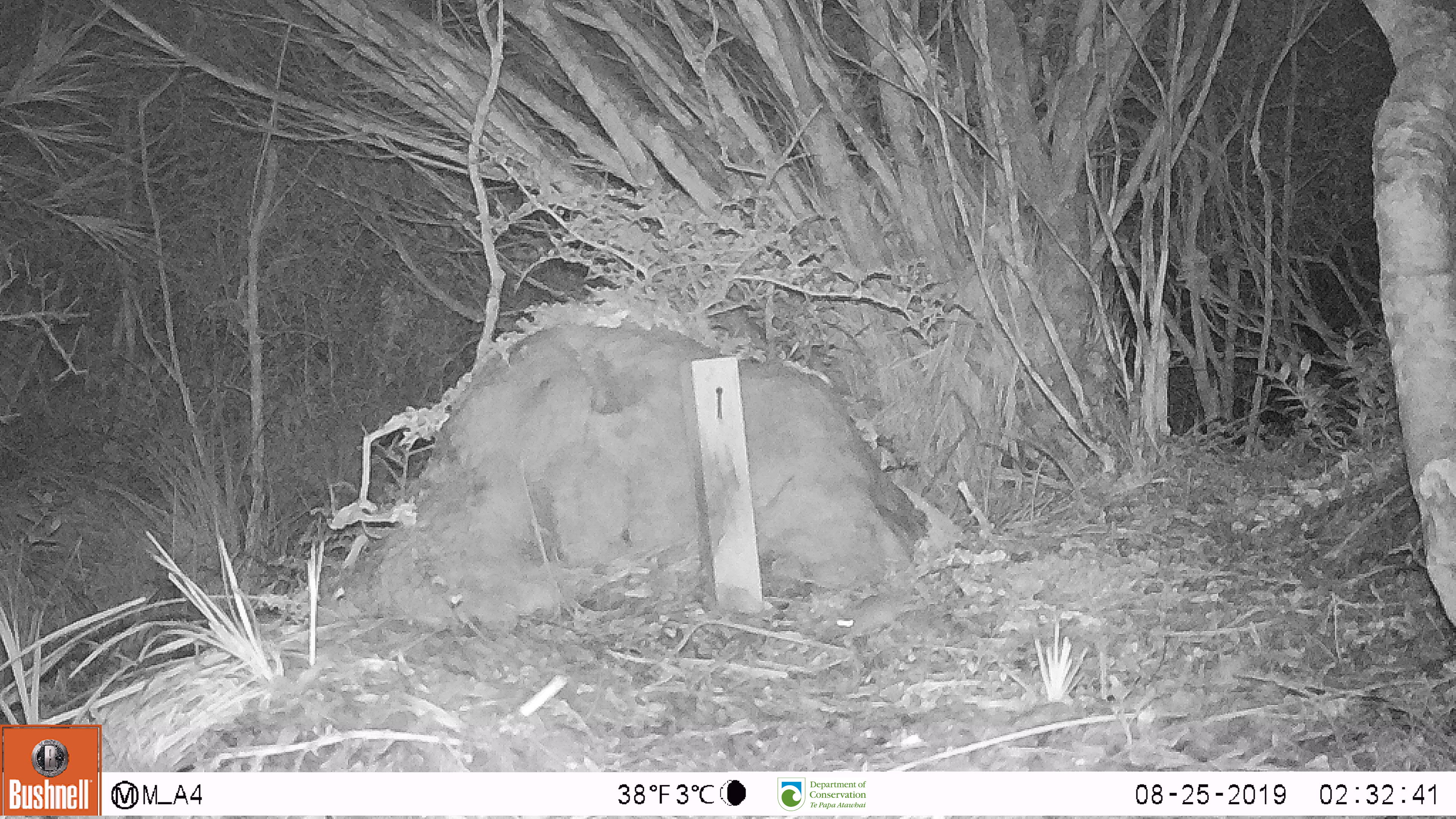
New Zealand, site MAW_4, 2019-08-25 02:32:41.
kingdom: Animalia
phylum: Chordata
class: Mammalia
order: Rodentia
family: Muridae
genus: Mus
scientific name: Mus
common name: mouse